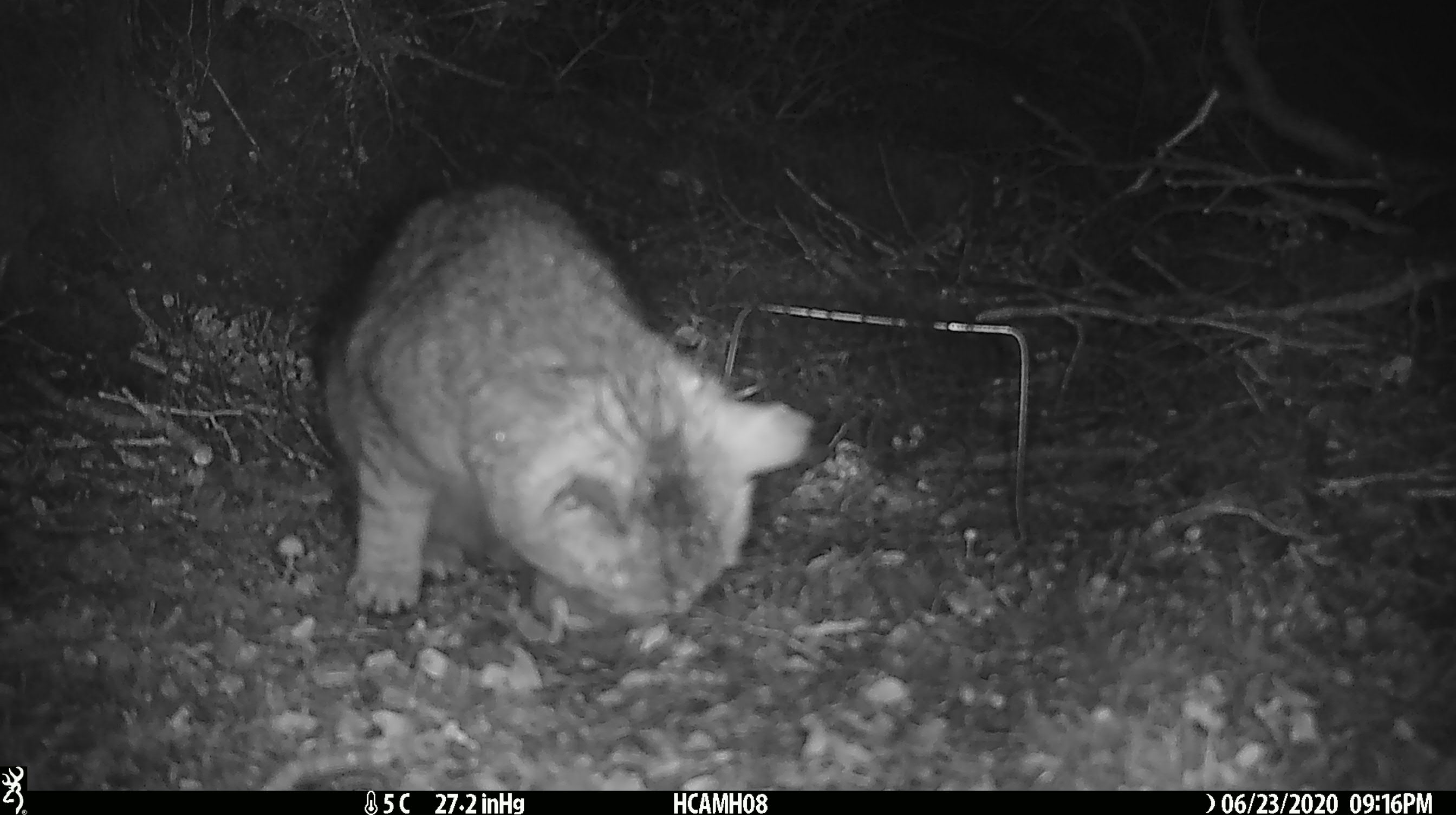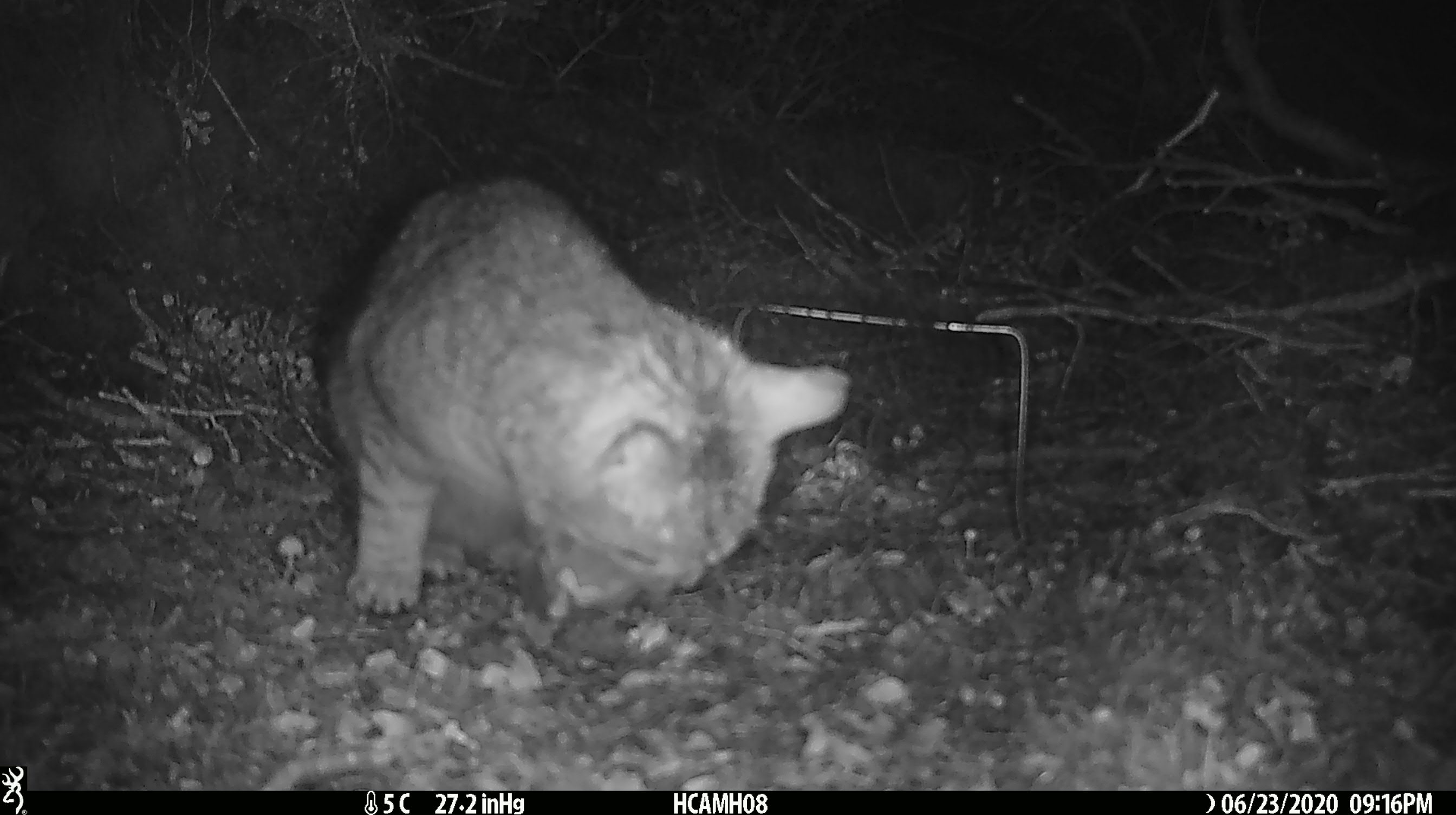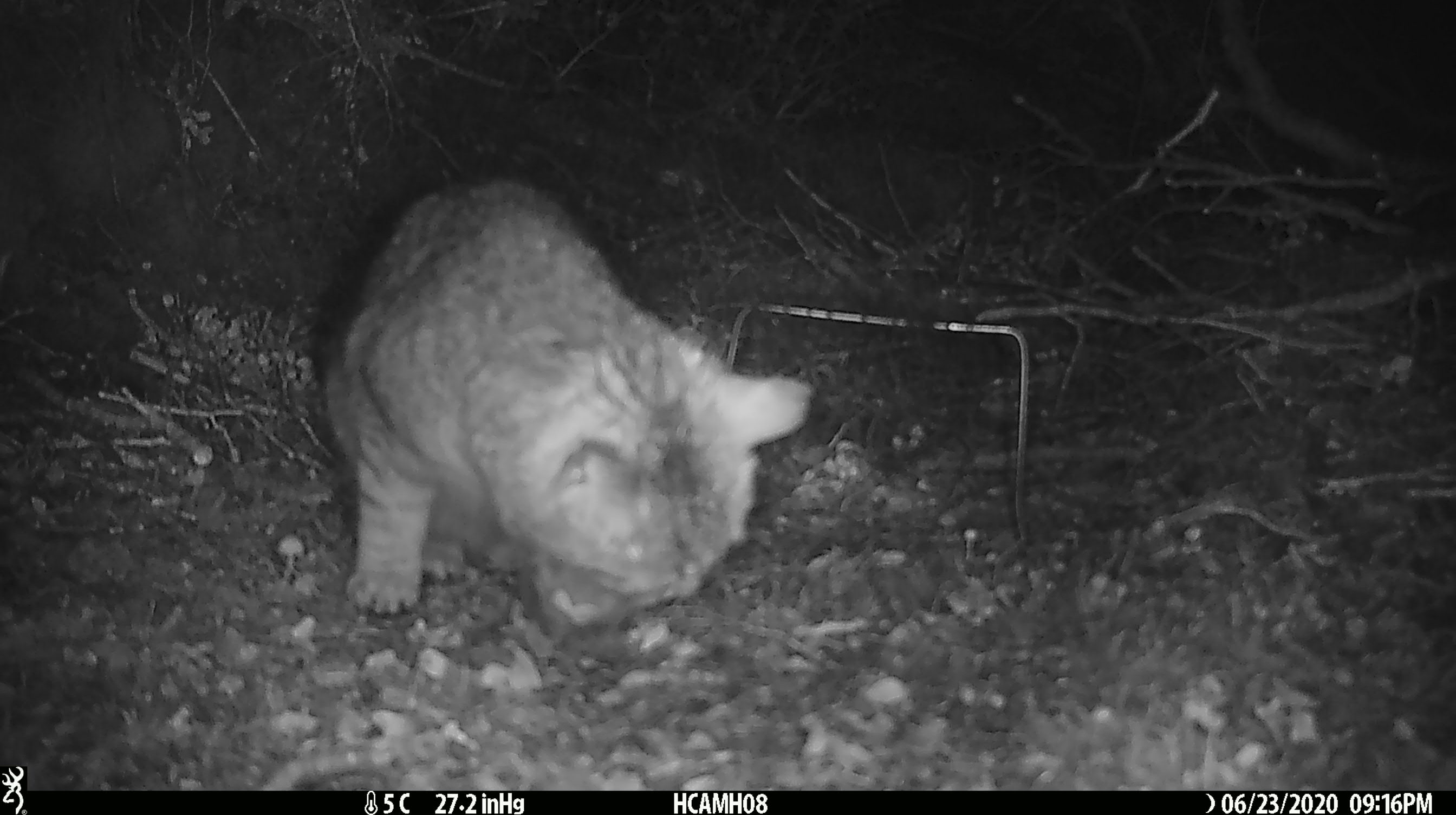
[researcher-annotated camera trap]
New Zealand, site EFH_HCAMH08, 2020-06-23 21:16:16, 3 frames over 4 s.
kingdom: Animalia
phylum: Chordata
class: Mammalia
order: Carnivora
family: Felidae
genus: Felis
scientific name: Felis catus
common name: domestic cat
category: cat